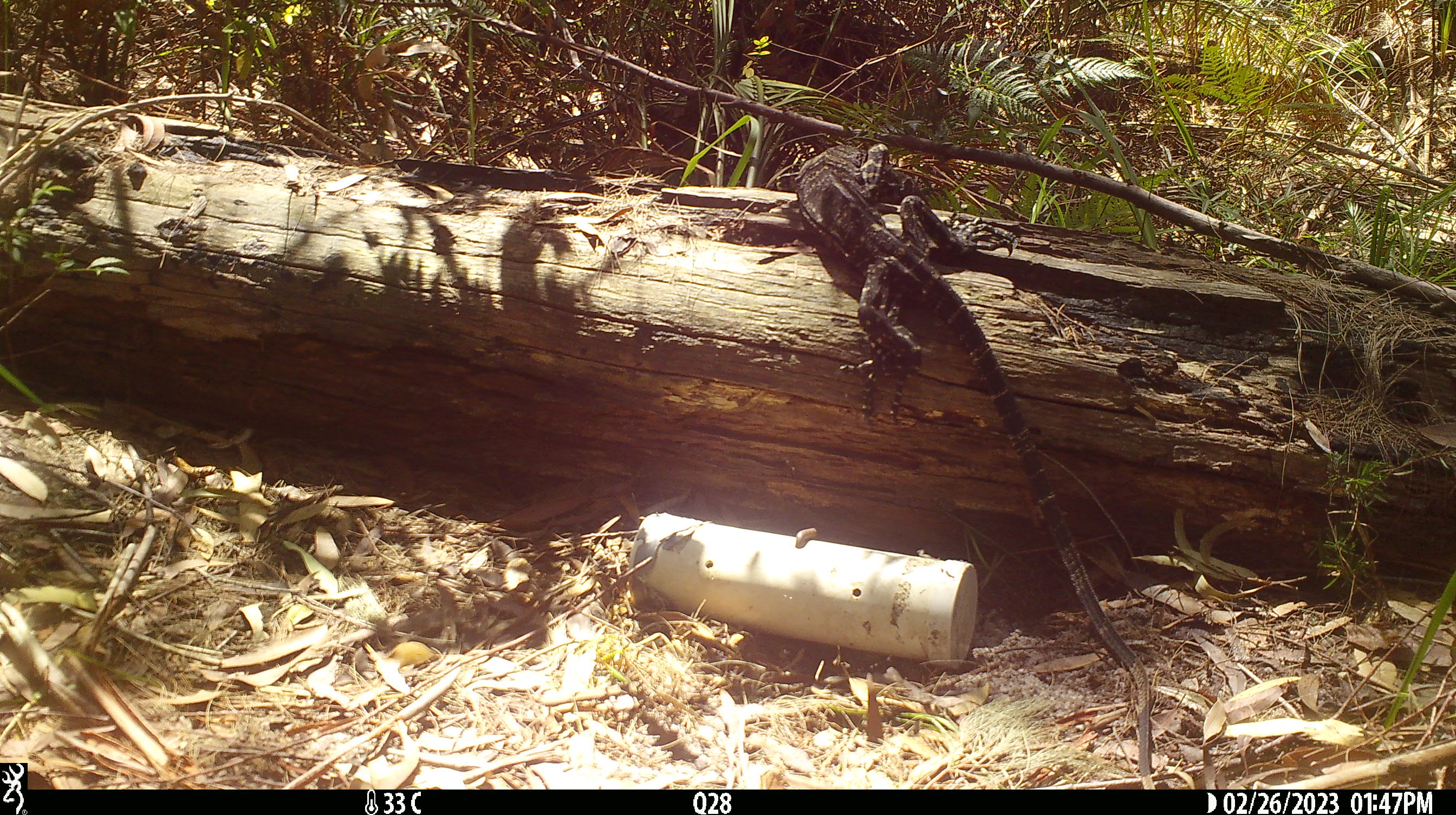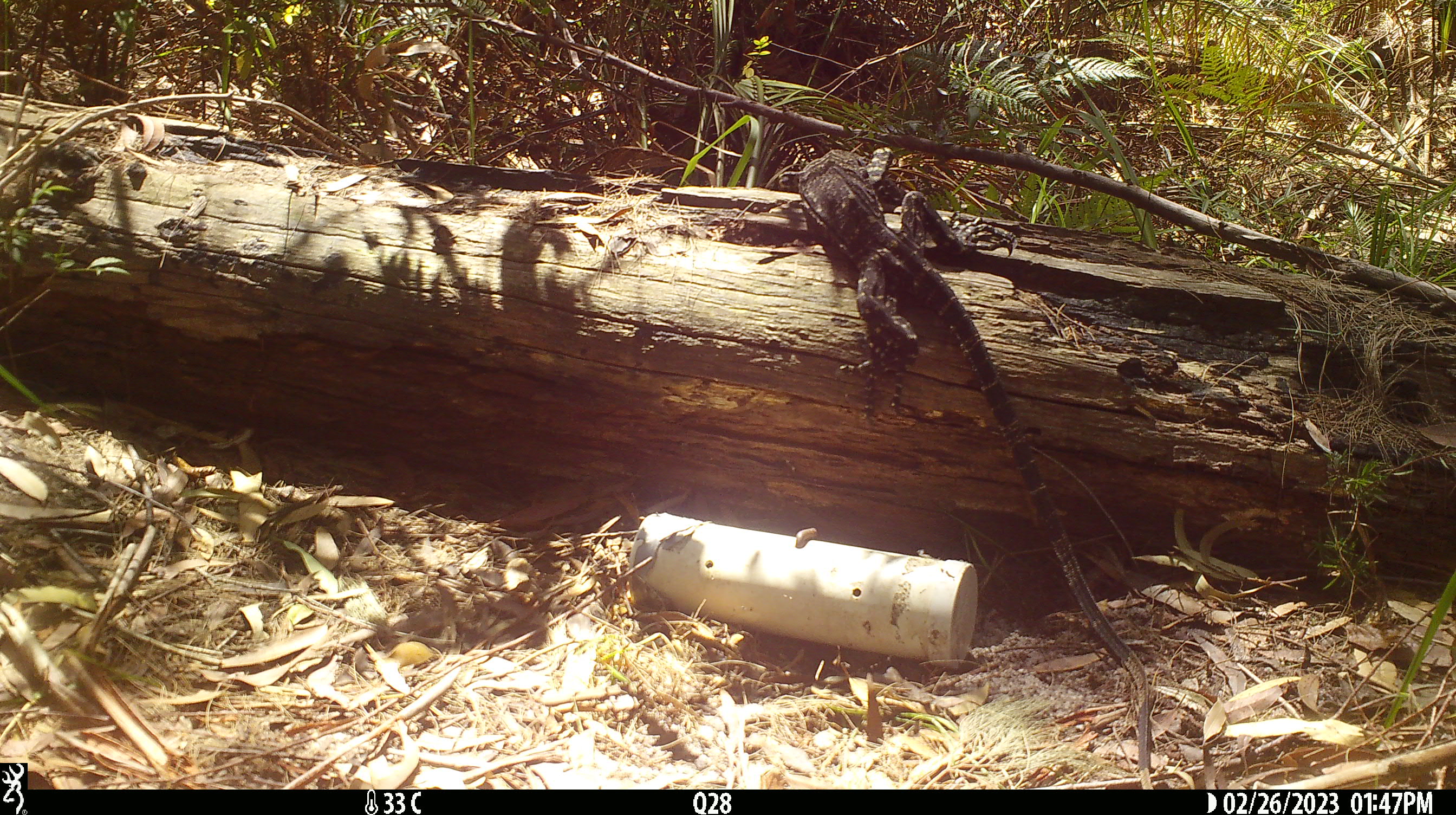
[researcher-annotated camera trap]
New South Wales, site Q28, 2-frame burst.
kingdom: Animalia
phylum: Chordata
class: Reptilia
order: Squamata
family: Varanidae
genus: Varanus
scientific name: Varanus varius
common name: lace monitor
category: goanna